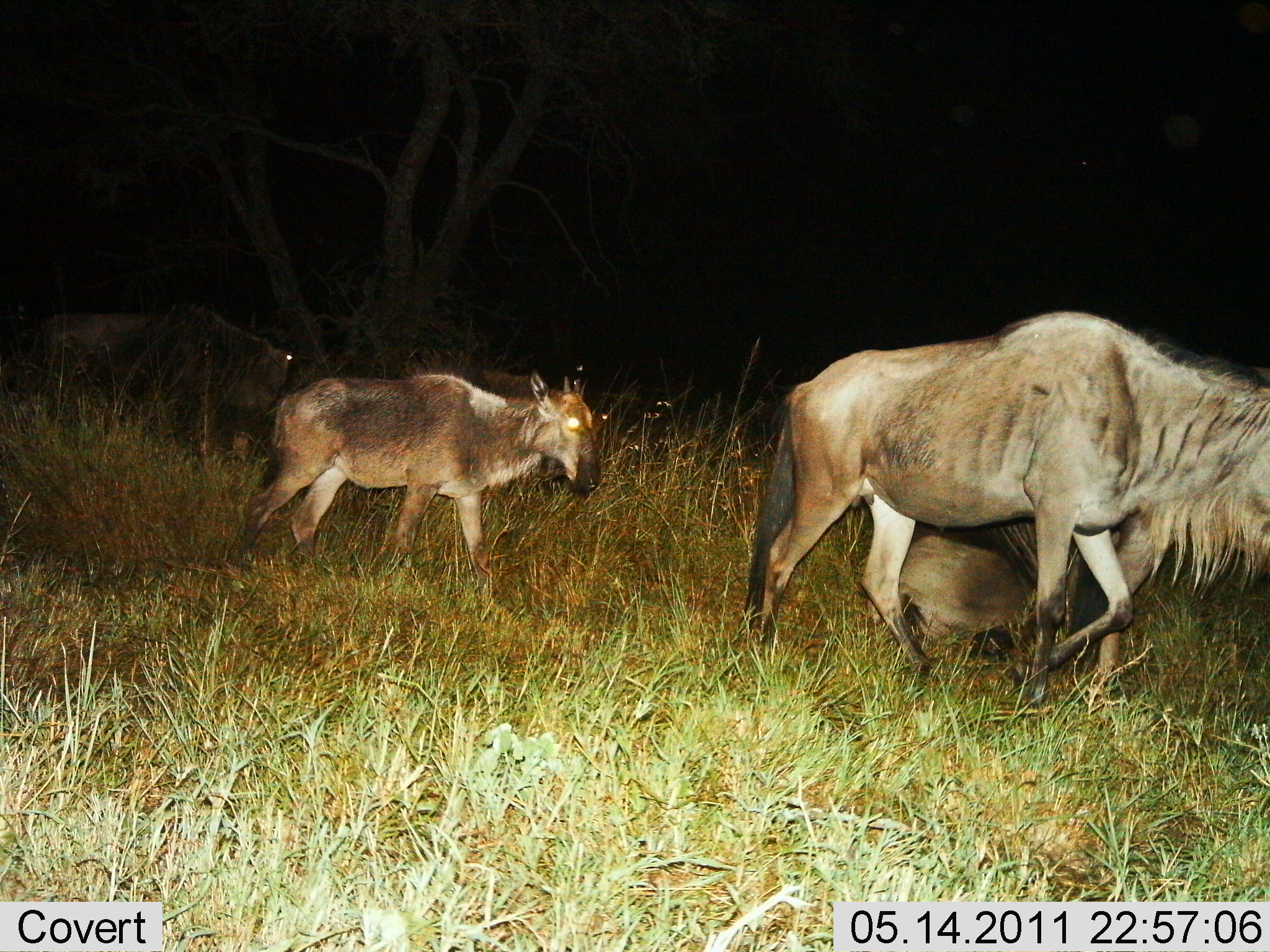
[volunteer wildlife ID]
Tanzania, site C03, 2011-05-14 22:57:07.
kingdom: Animalia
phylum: Chordata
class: Mammalia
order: Artiodactyla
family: Bovidae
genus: Connochaetes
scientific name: Connochaetes taurinus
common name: blue wildebeest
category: wildebeest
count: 4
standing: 10%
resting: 10%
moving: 100%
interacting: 0%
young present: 40%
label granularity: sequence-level